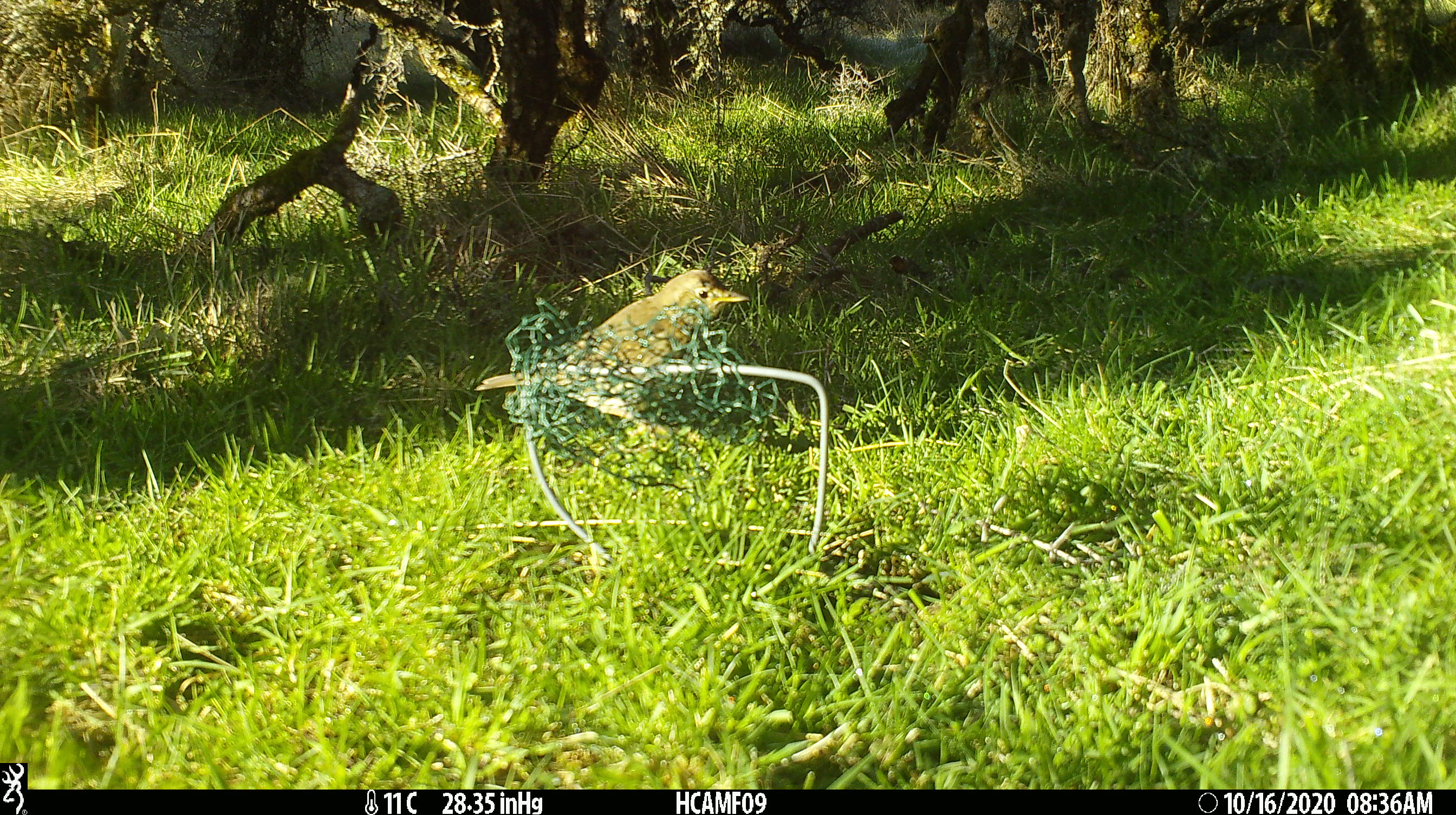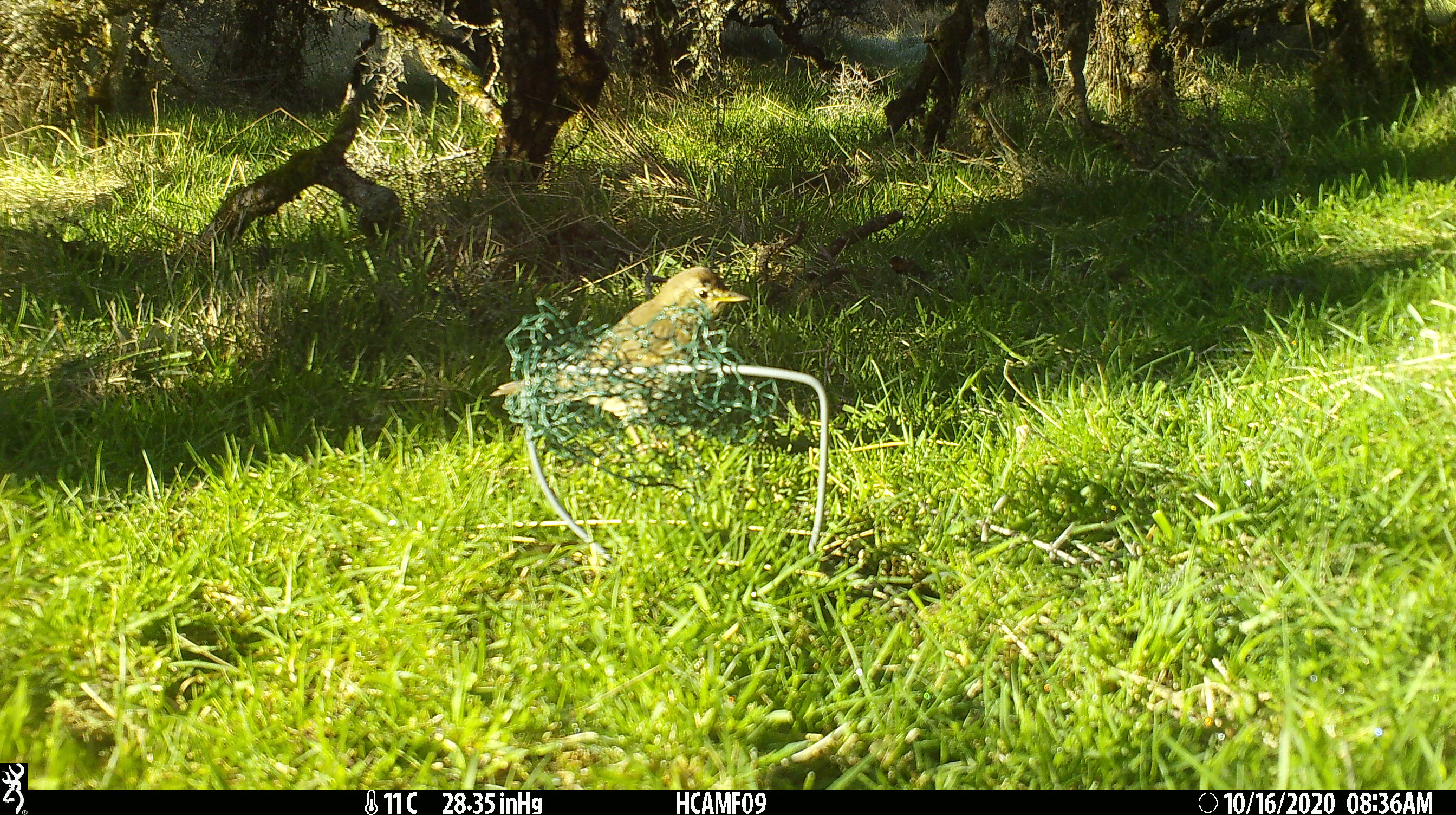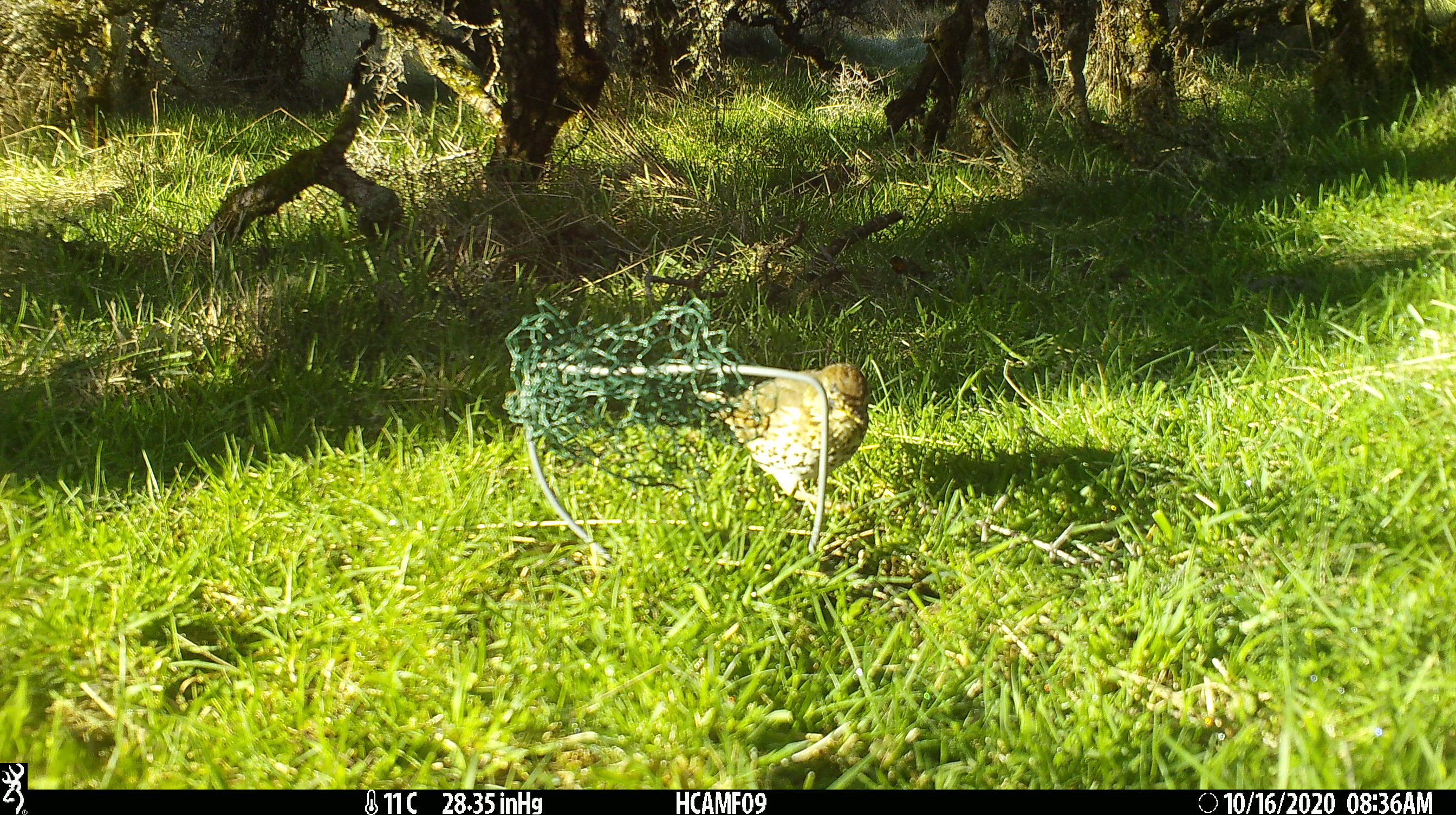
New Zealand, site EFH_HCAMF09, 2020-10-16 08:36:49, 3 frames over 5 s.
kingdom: Animalia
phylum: Chordata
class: Aves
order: Passeriformes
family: Turdidae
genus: Turdus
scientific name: Turdus philomelos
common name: song thrush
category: thrush